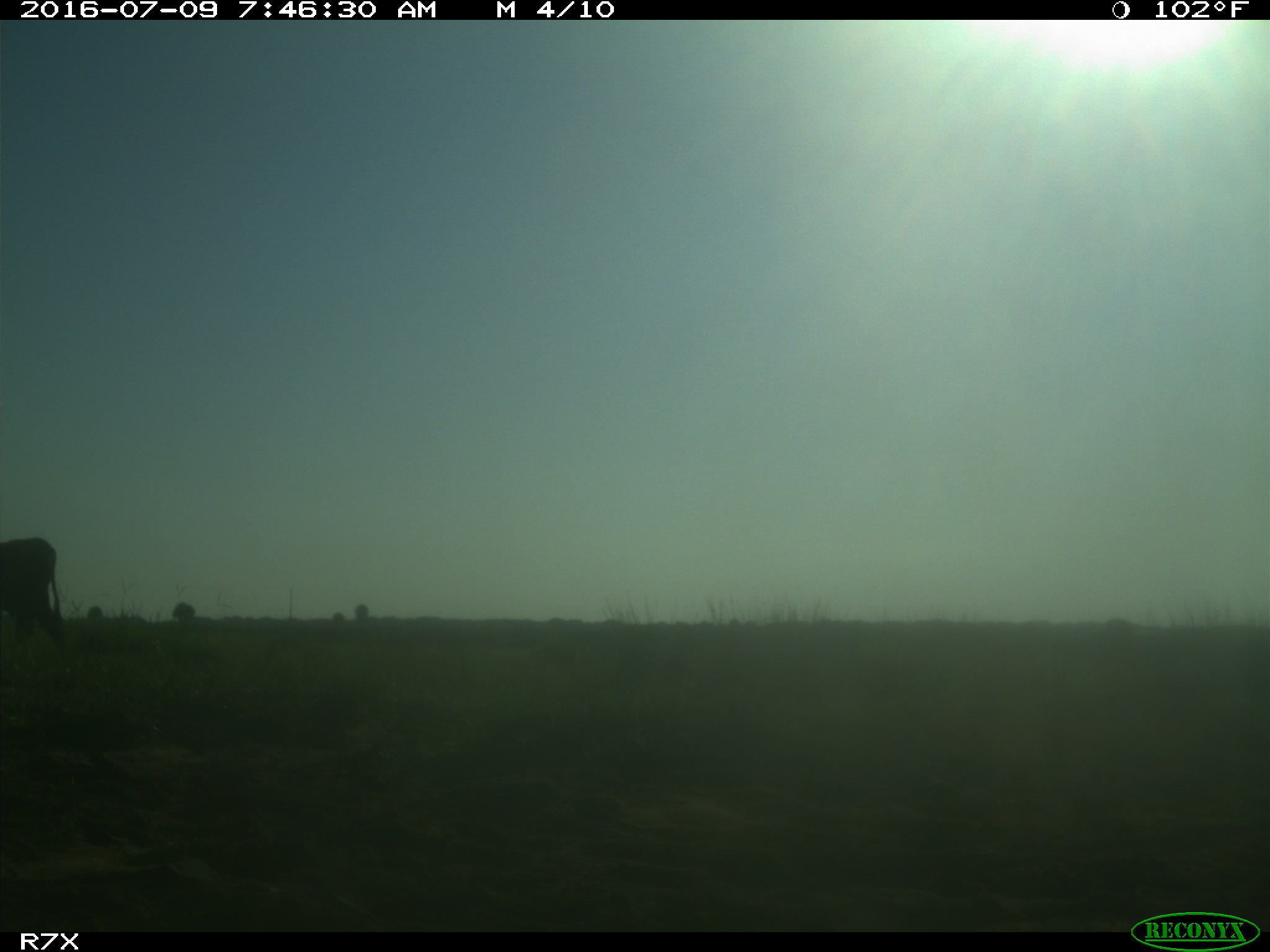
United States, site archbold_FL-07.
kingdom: Animalia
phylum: Chordata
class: Mammalia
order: Artiodactyla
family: Bovidae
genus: Bos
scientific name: Bos taurus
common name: domestic cow